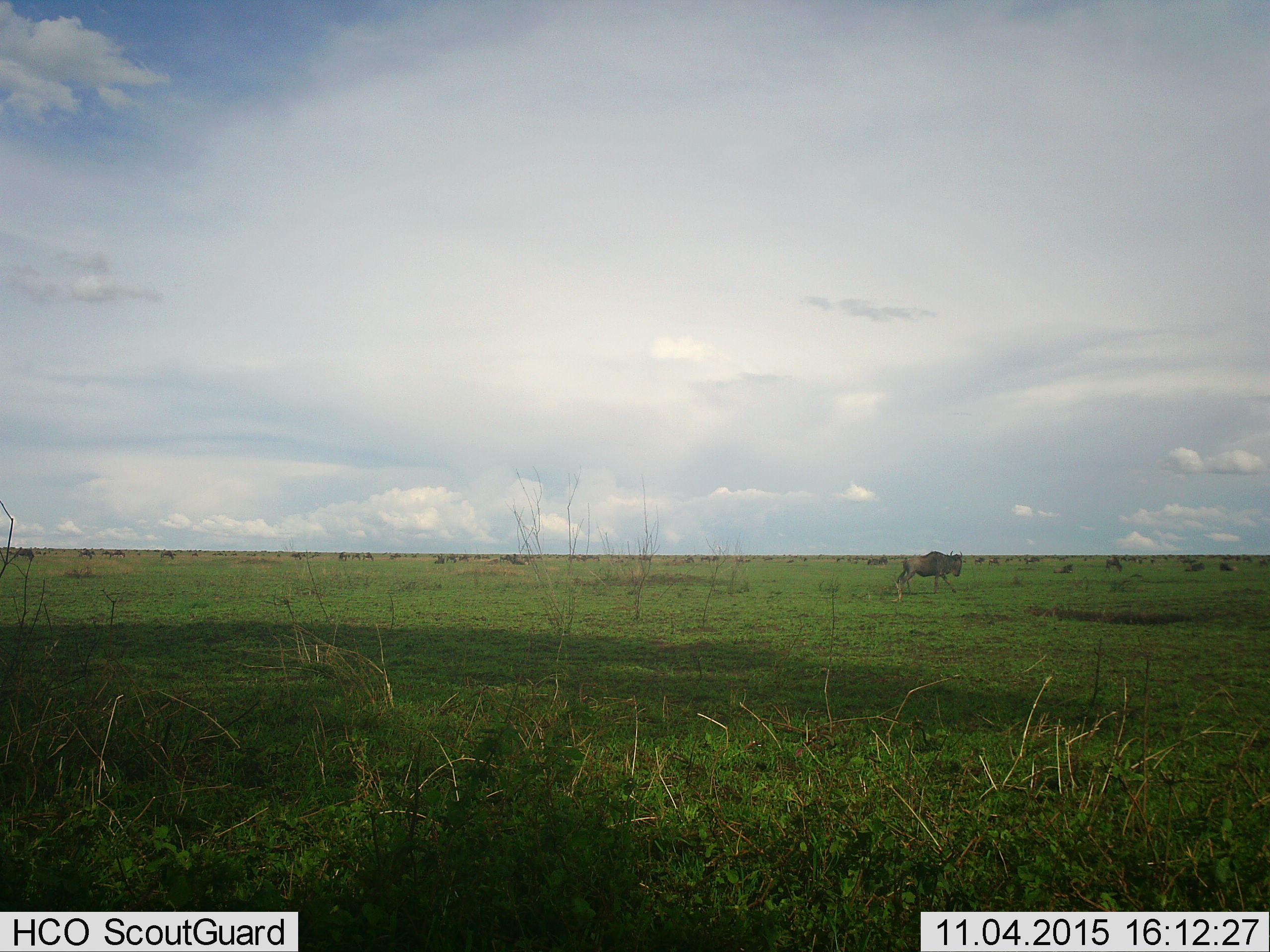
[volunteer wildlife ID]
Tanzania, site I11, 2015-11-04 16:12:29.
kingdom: Animalia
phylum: Chordata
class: Mammalia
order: Artiodactyla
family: Bovidae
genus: Connochaetes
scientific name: Connochaetes taurinus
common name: blue wildebeest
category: wildebeest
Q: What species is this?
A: Wildebeest (blue wildebeest) (Connochaetes taurinus).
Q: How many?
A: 11-50.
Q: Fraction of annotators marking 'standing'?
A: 75%.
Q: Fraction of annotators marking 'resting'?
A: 38%.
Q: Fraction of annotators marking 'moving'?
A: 88%.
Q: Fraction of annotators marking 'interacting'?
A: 12%.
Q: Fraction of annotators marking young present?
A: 12%.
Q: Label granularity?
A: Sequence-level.